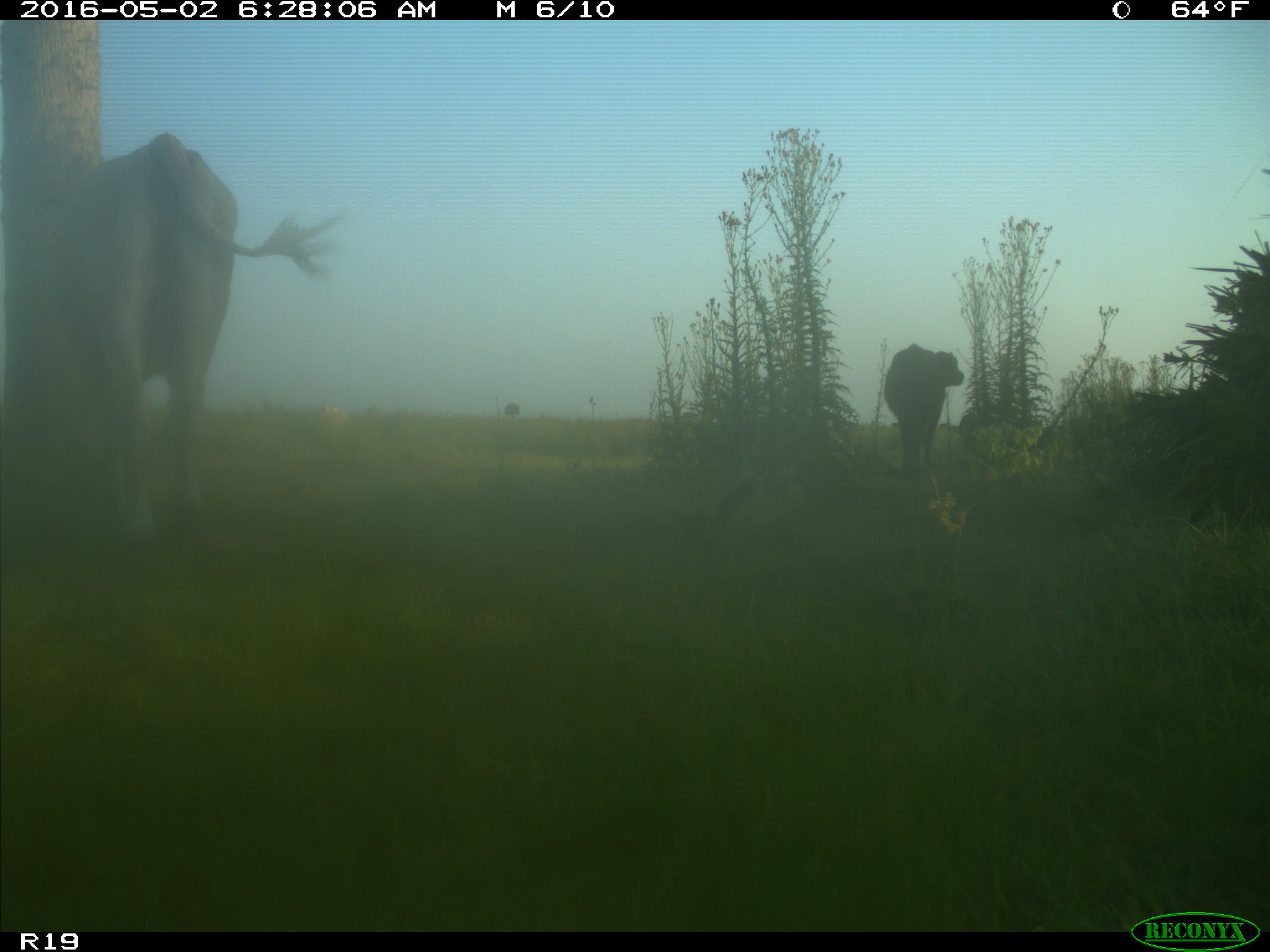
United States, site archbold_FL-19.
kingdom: Animalia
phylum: Chordata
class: Mammalia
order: Artiodactyla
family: Bovidae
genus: Bos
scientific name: Bos taurus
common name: domestic cow